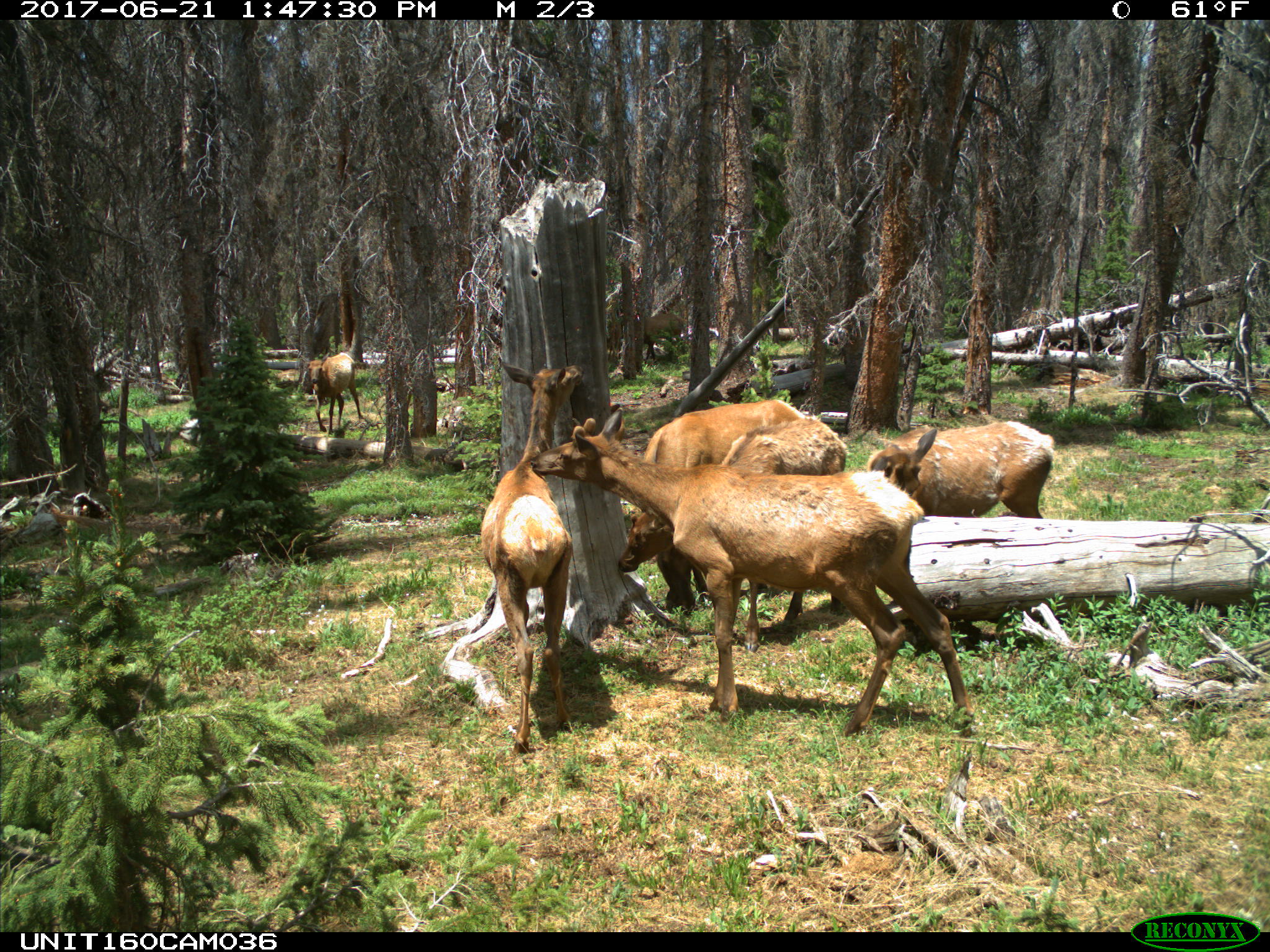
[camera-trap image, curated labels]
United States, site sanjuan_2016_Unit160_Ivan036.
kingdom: Animalia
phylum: Chordata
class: Mammalia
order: Artiodactyla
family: Cervidae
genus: Cervus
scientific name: Cervus elaphus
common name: red deer